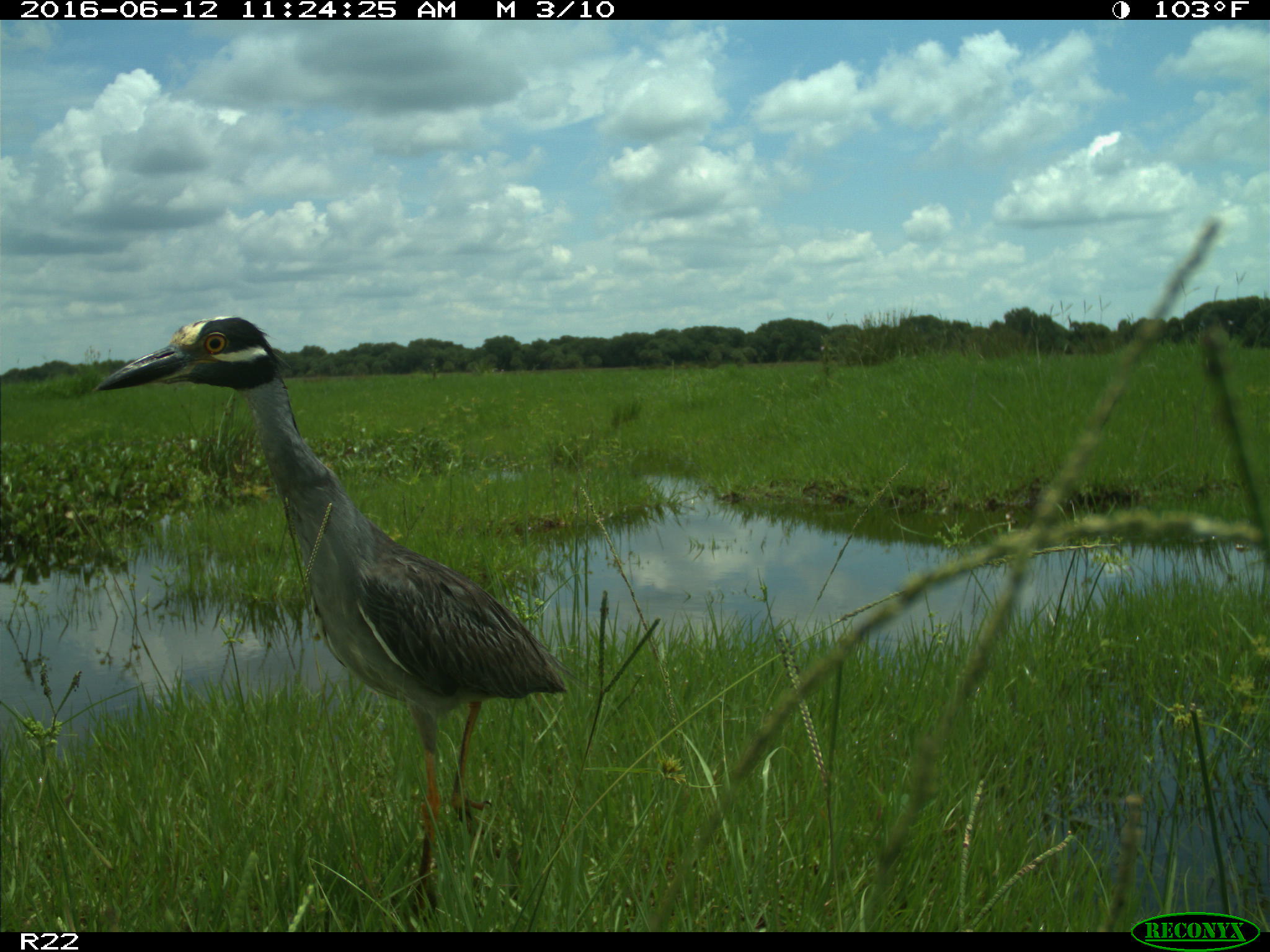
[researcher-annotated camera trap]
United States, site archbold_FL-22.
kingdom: Animalia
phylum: Chordata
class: Aves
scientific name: Aves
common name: birds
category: unidentified bird